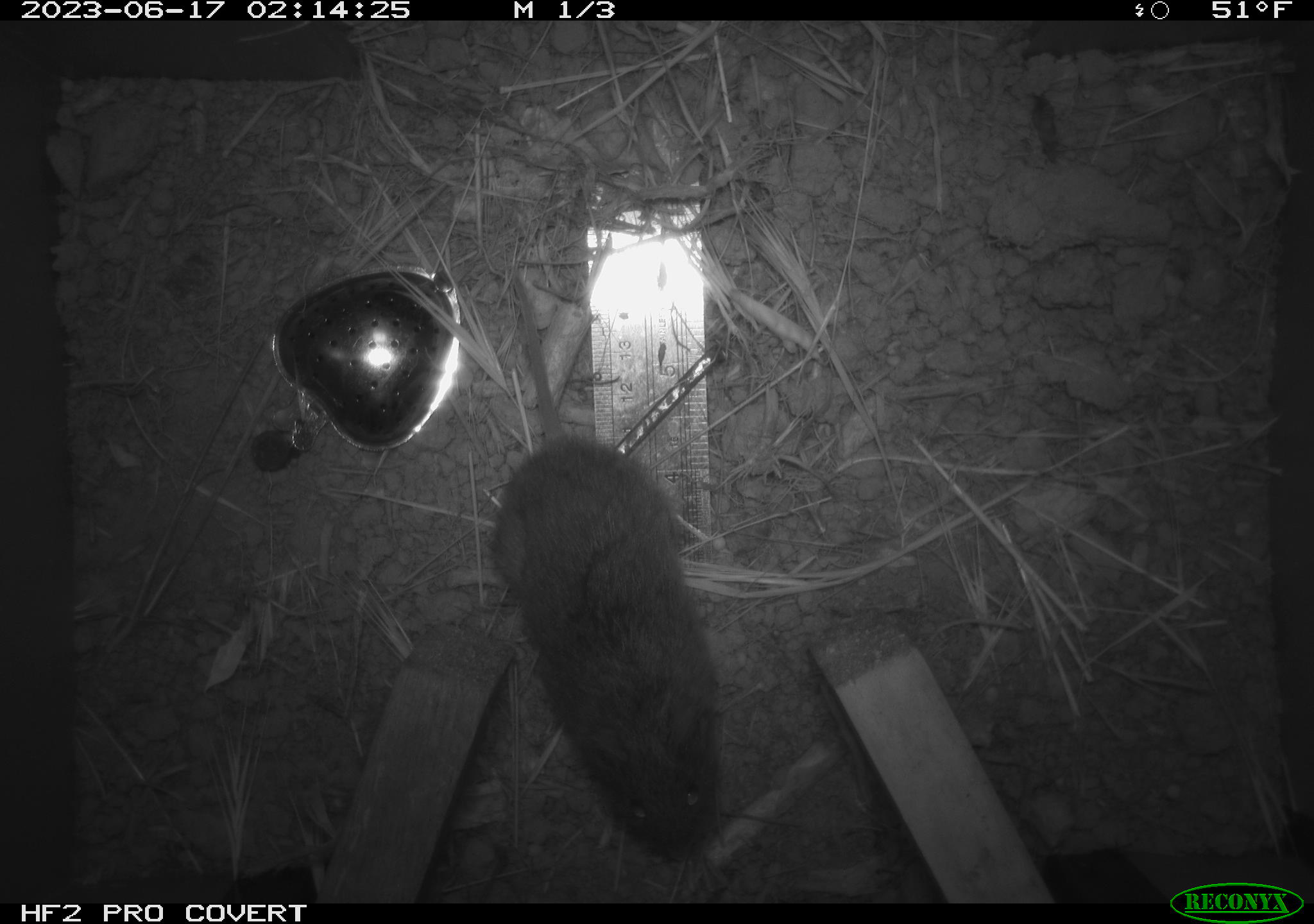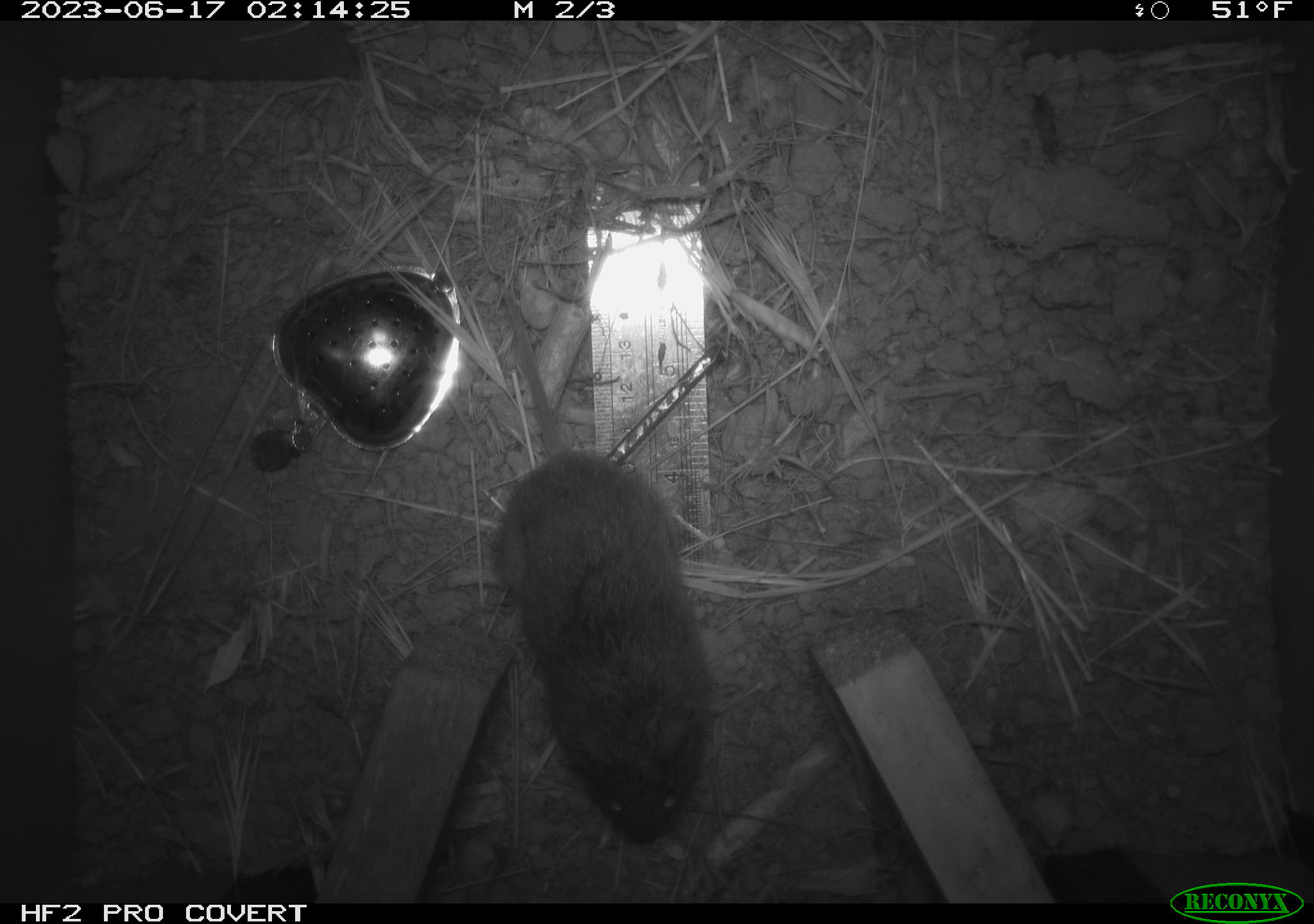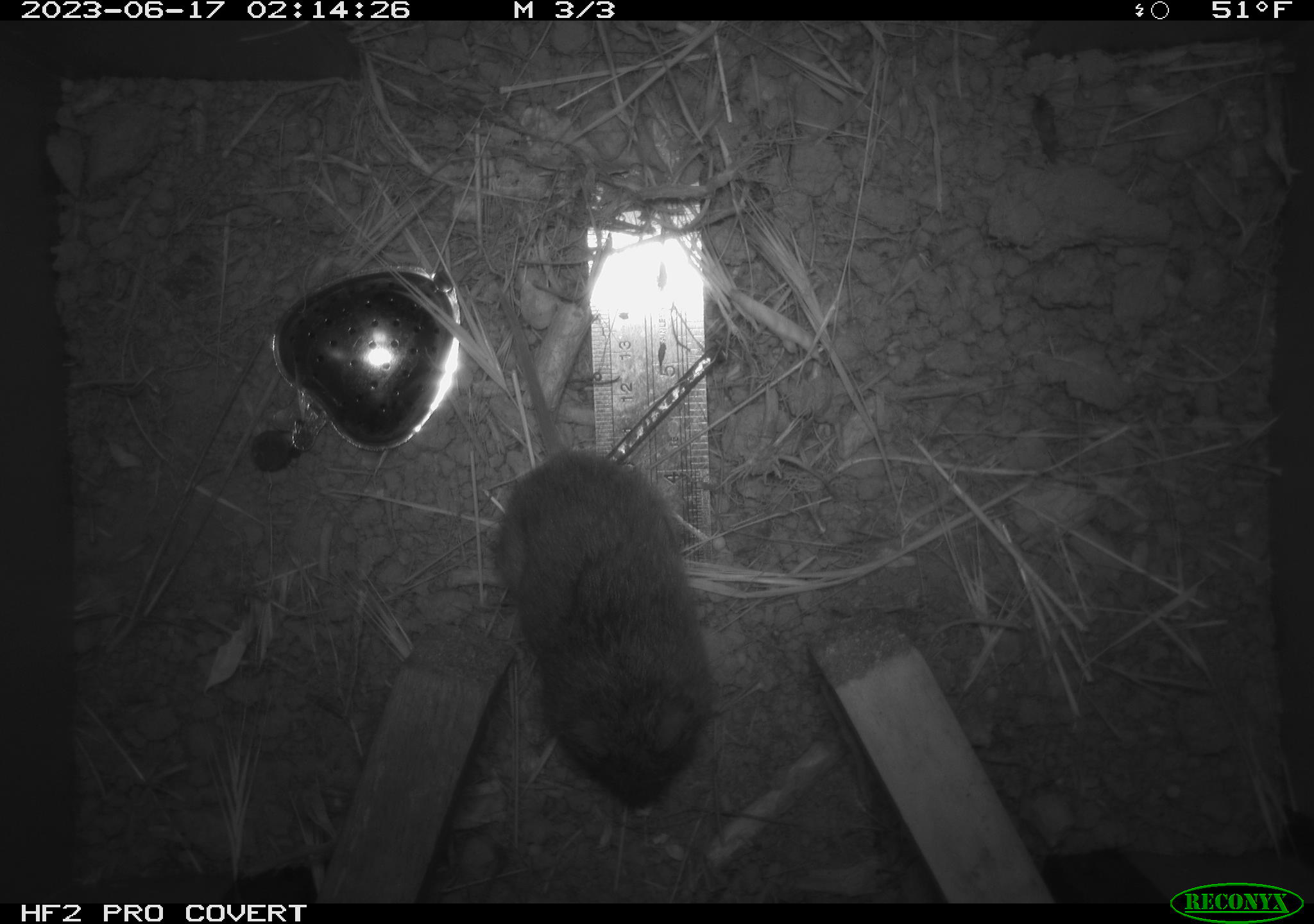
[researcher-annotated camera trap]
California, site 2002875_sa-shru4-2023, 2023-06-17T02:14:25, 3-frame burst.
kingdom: Animalia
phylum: Chordata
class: Mammalia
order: Rodentia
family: Cricetidae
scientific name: Arvicolinae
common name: voles, lemmings, and muskrats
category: arvicolinae subfamily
Arvicolinae subfamily (voles, lemmings, and muskrats) (Arvicolinae).